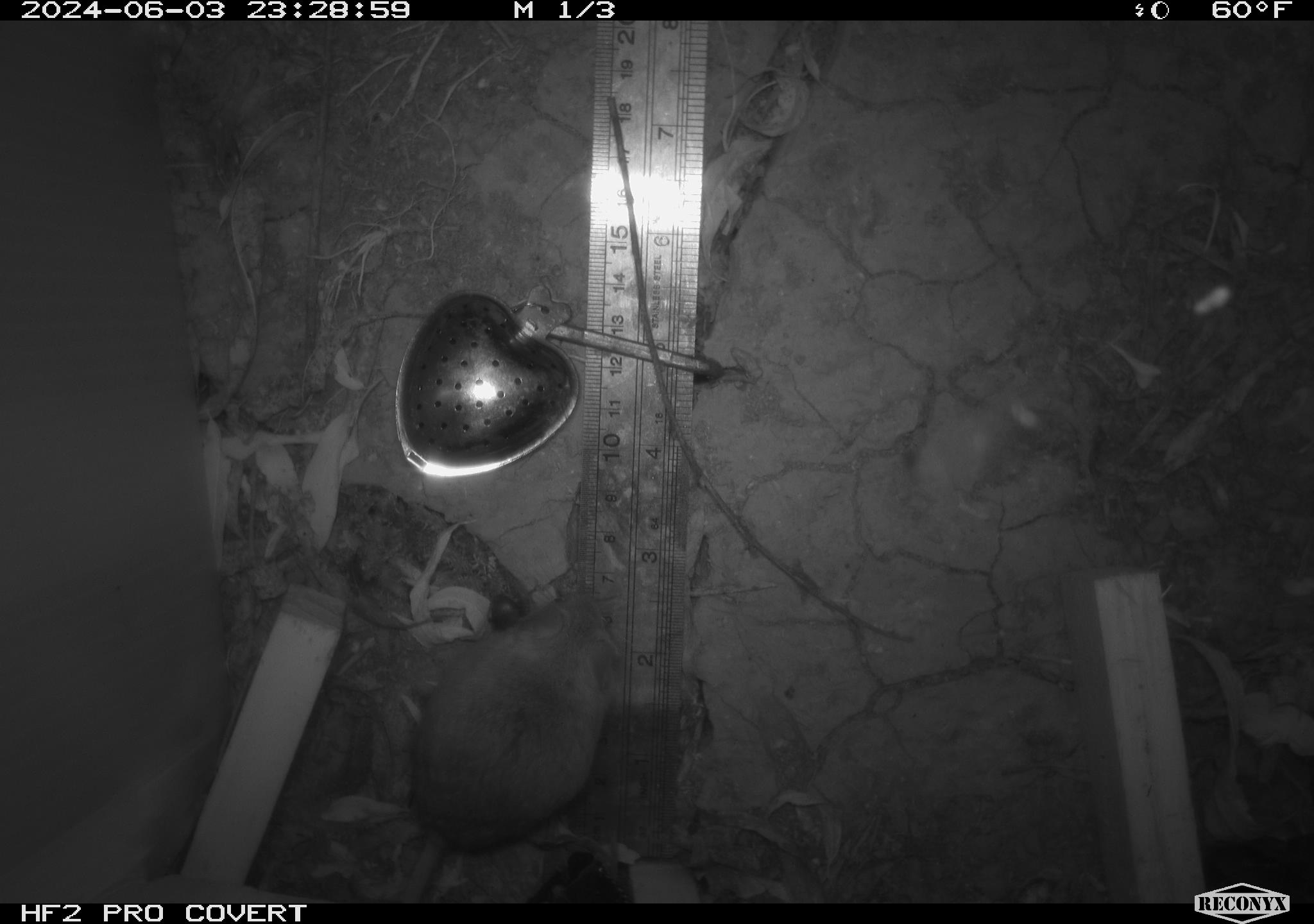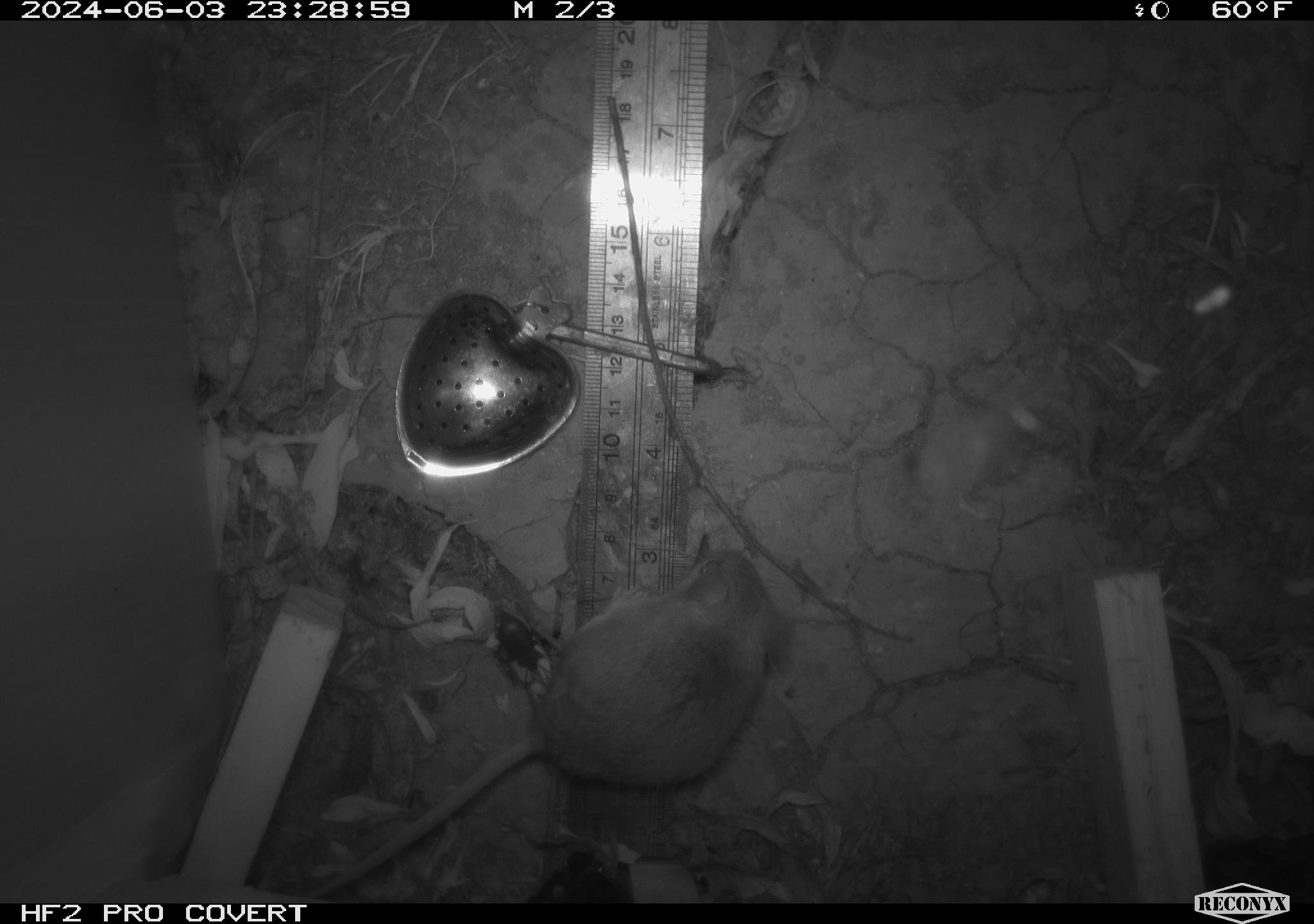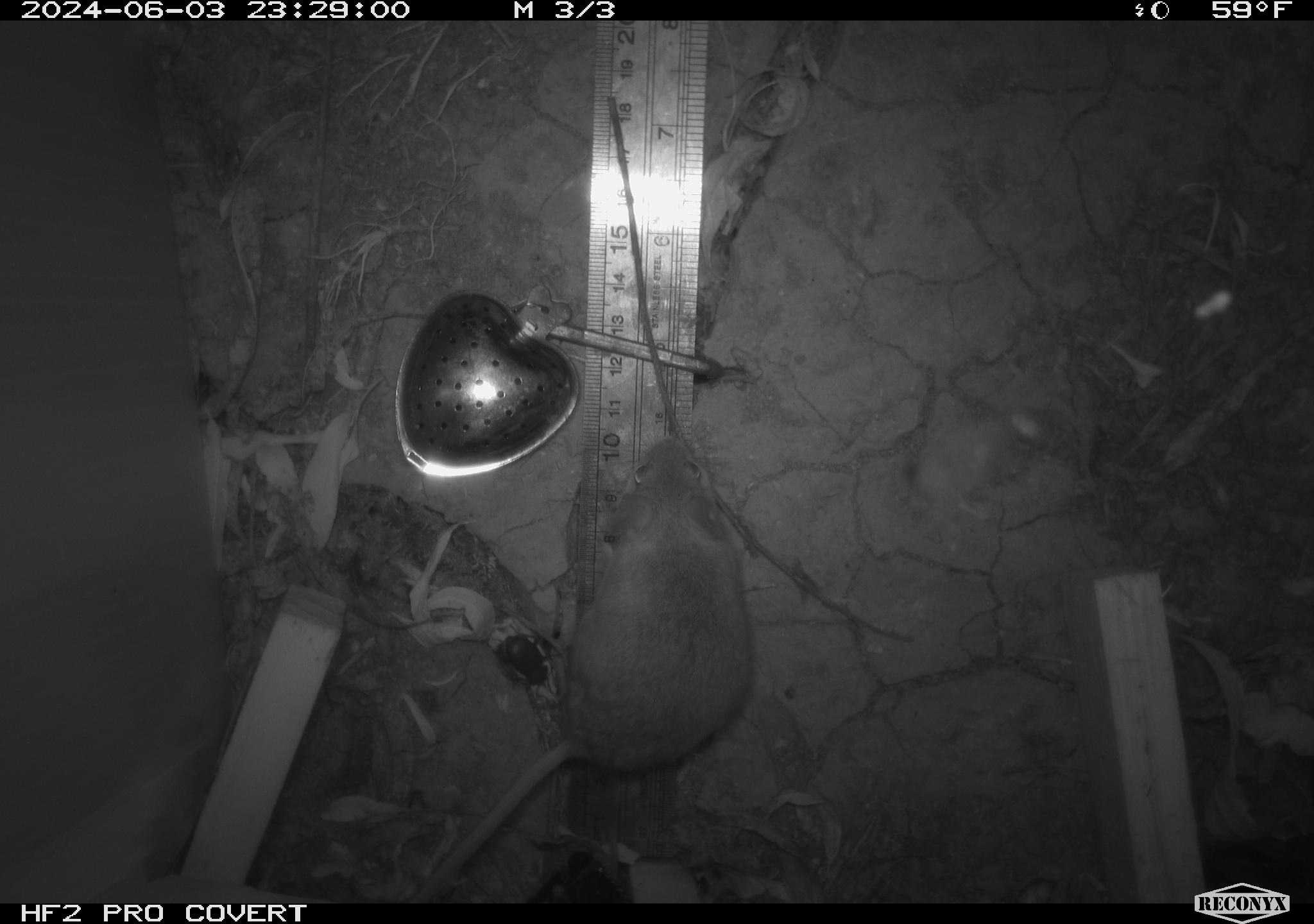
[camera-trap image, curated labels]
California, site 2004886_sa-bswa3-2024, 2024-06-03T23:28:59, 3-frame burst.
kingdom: Animalia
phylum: Chordata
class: Mammalia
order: Rodentia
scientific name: Rodentia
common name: mouse species